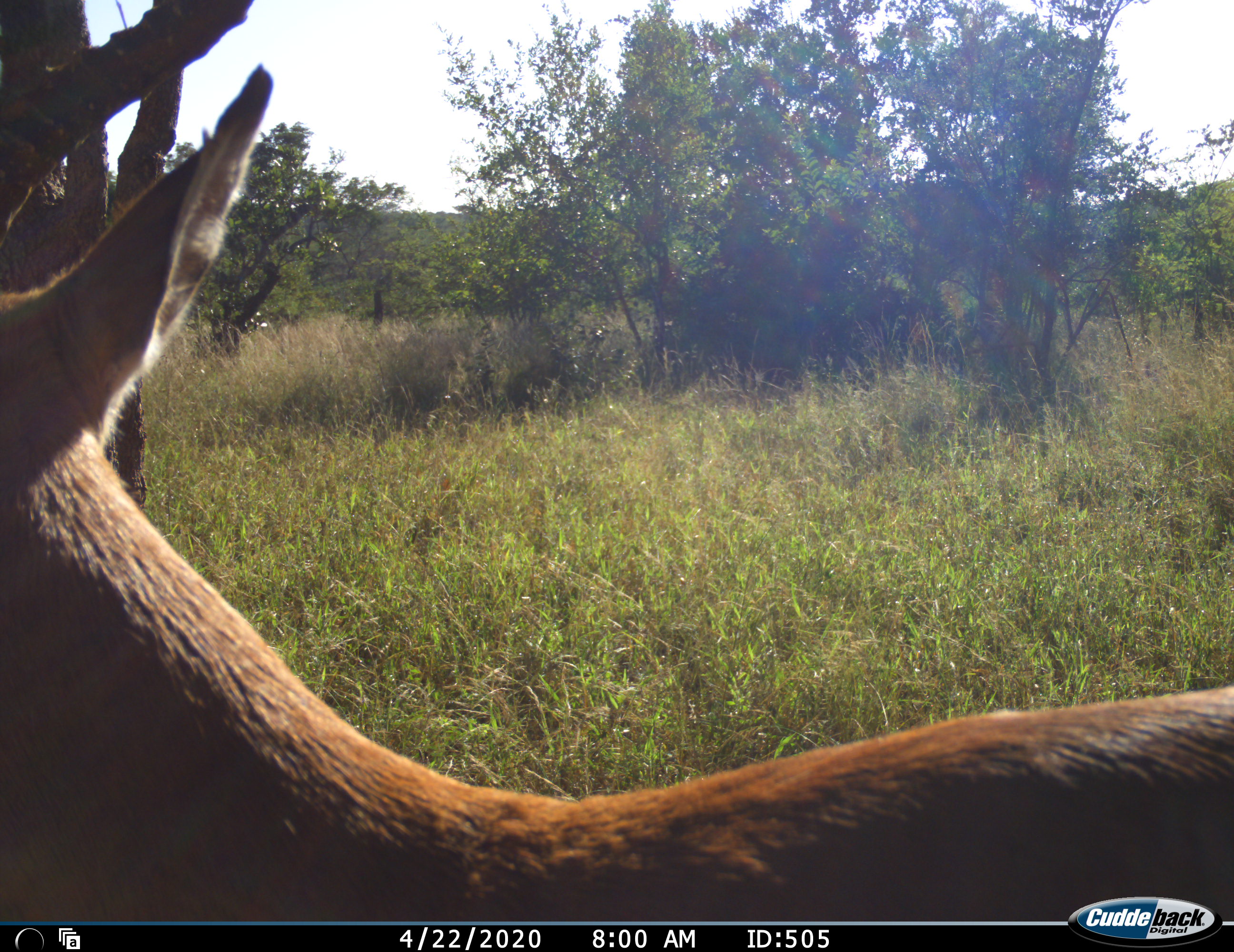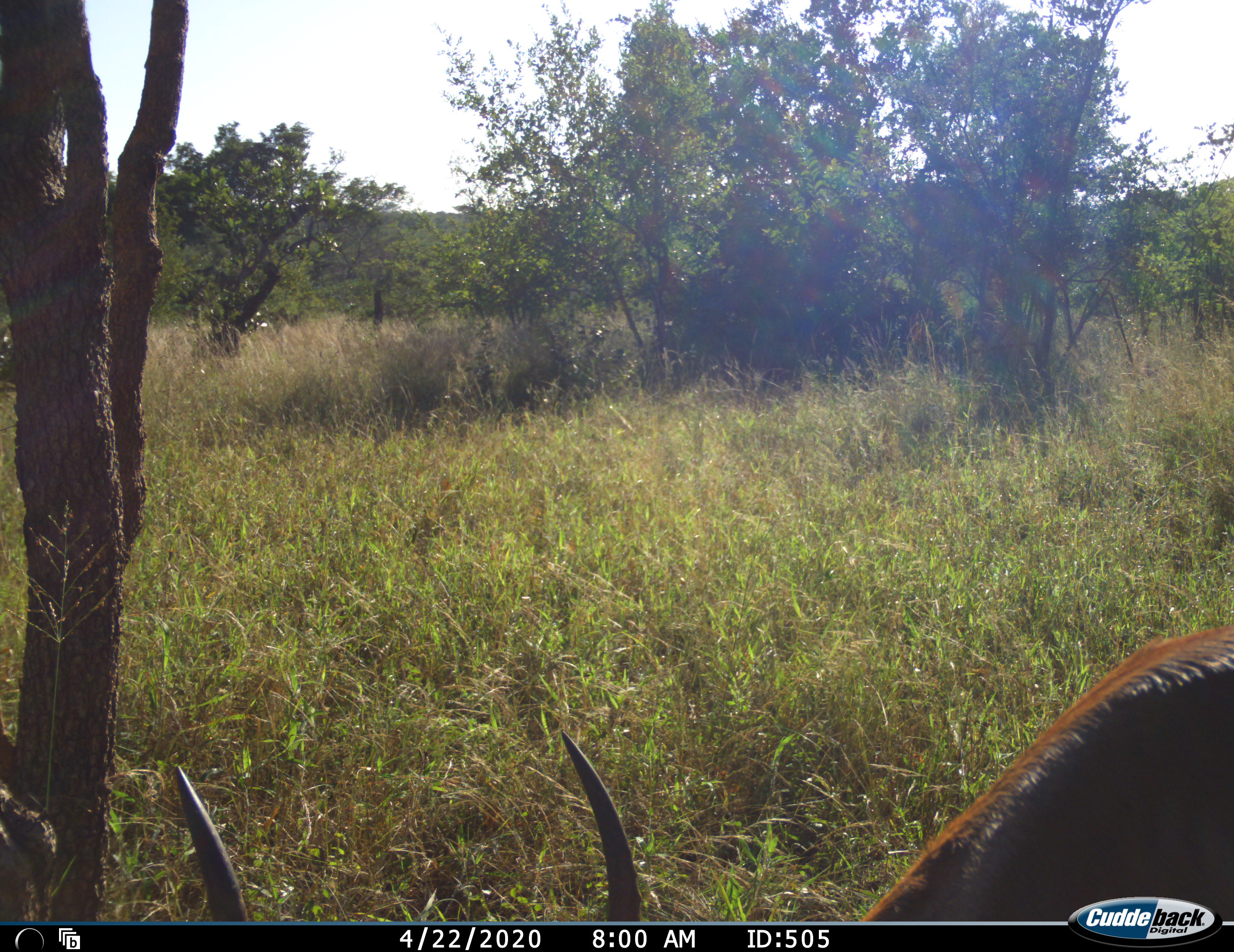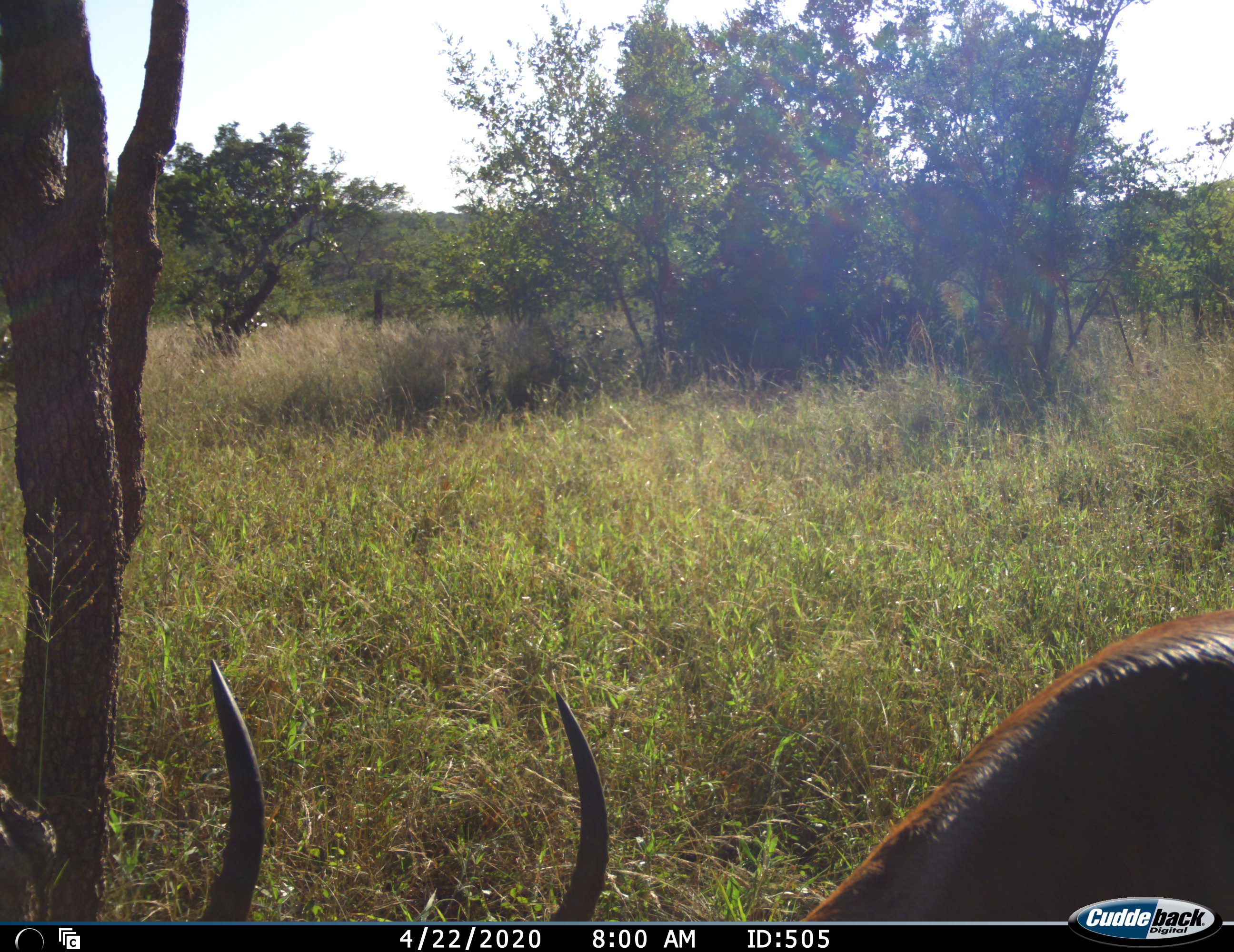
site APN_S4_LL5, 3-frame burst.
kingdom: Animalia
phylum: Chordata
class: Mammalia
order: Artiodactyla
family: Bovidae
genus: Aepyceros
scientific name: Aepyceros melampus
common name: impala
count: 1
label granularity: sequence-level